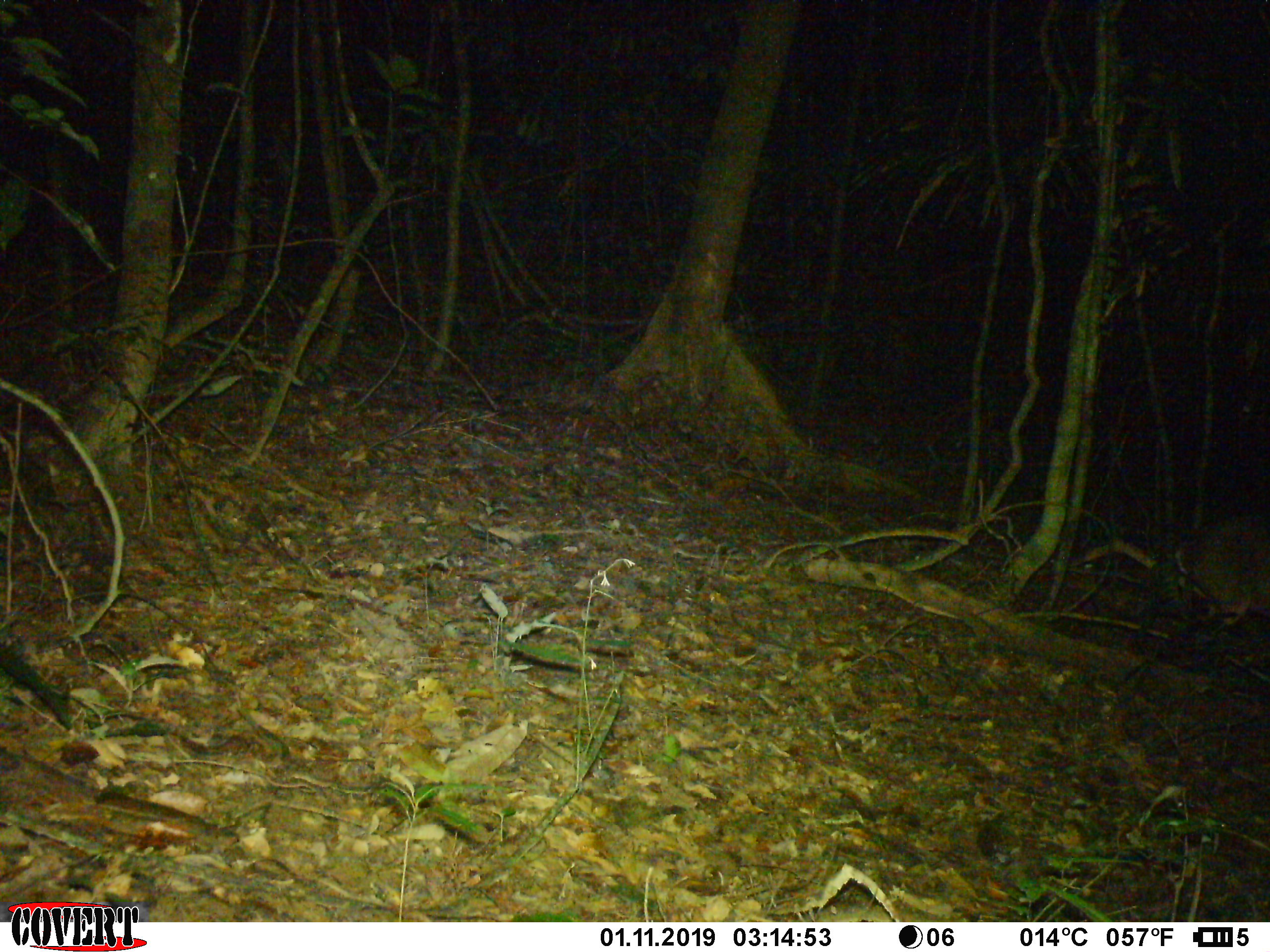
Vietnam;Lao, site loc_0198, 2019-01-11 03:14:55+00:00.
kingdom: Animalia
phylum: Chordata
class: Mammalia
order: Artiodactyla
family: Cervidae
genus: Muntiacus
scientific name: Muntiacus vuquangensis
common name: large-antlered muntjac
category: large antlered muntjac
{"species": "large antlered muntjac (large-antlered muntjac) (Muntiacus vuquangensis)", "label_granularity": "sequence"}